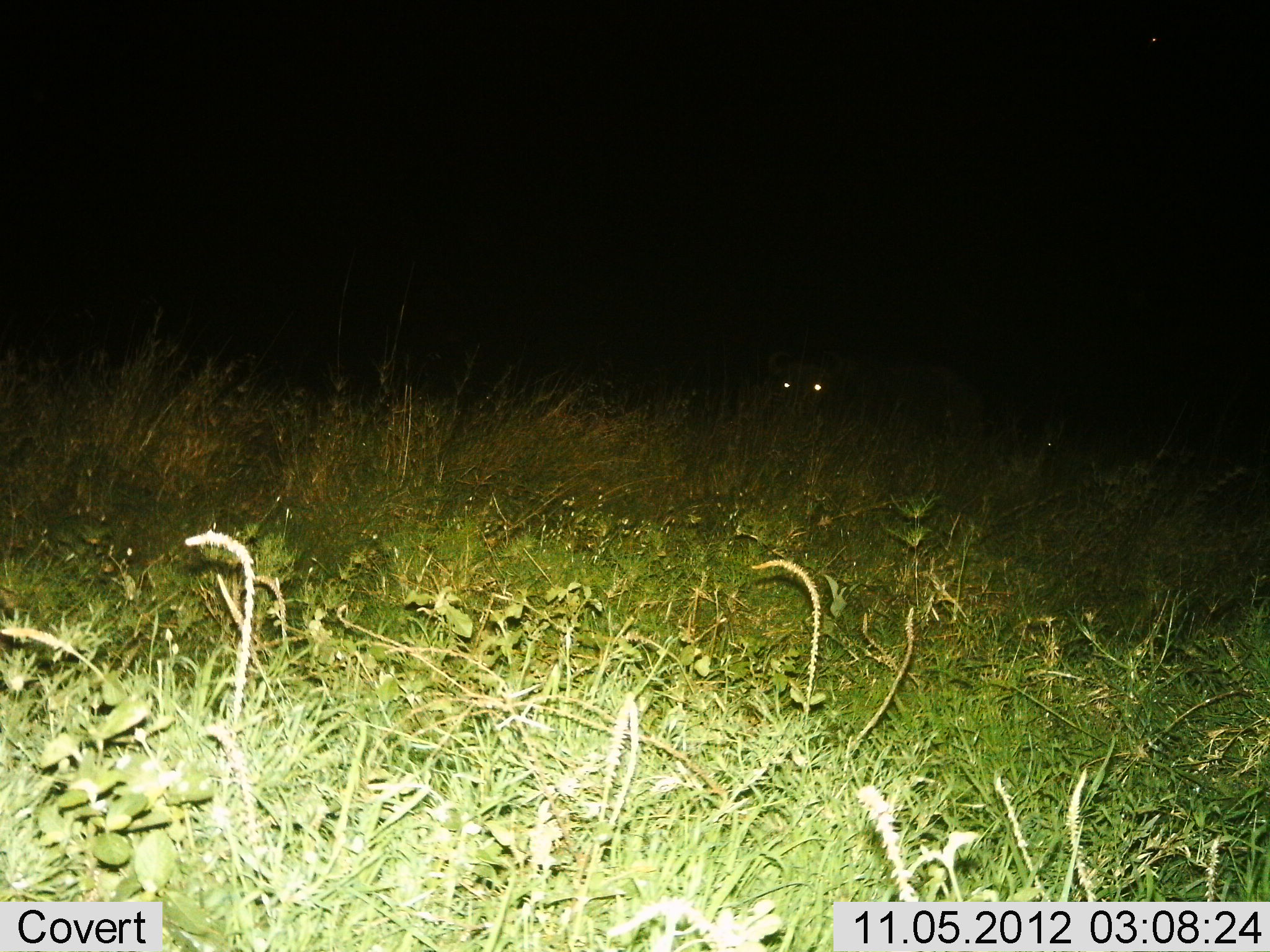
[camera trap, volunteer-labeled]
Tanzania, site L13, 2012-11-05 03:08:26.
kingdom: Animalia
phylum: Chordata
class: Mammalia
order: Artiodactyla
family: Bovidae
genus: Connochaetes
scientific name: Connochaetes taurinus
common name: blue wildebeest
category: wildebeest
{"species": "wildebeest (blue wildebeest) (Connochaetes taurinus)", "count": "1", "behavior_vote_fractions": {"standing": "83%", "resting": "17%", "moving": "0%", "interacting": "0%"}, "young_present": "0%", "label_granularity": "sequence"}